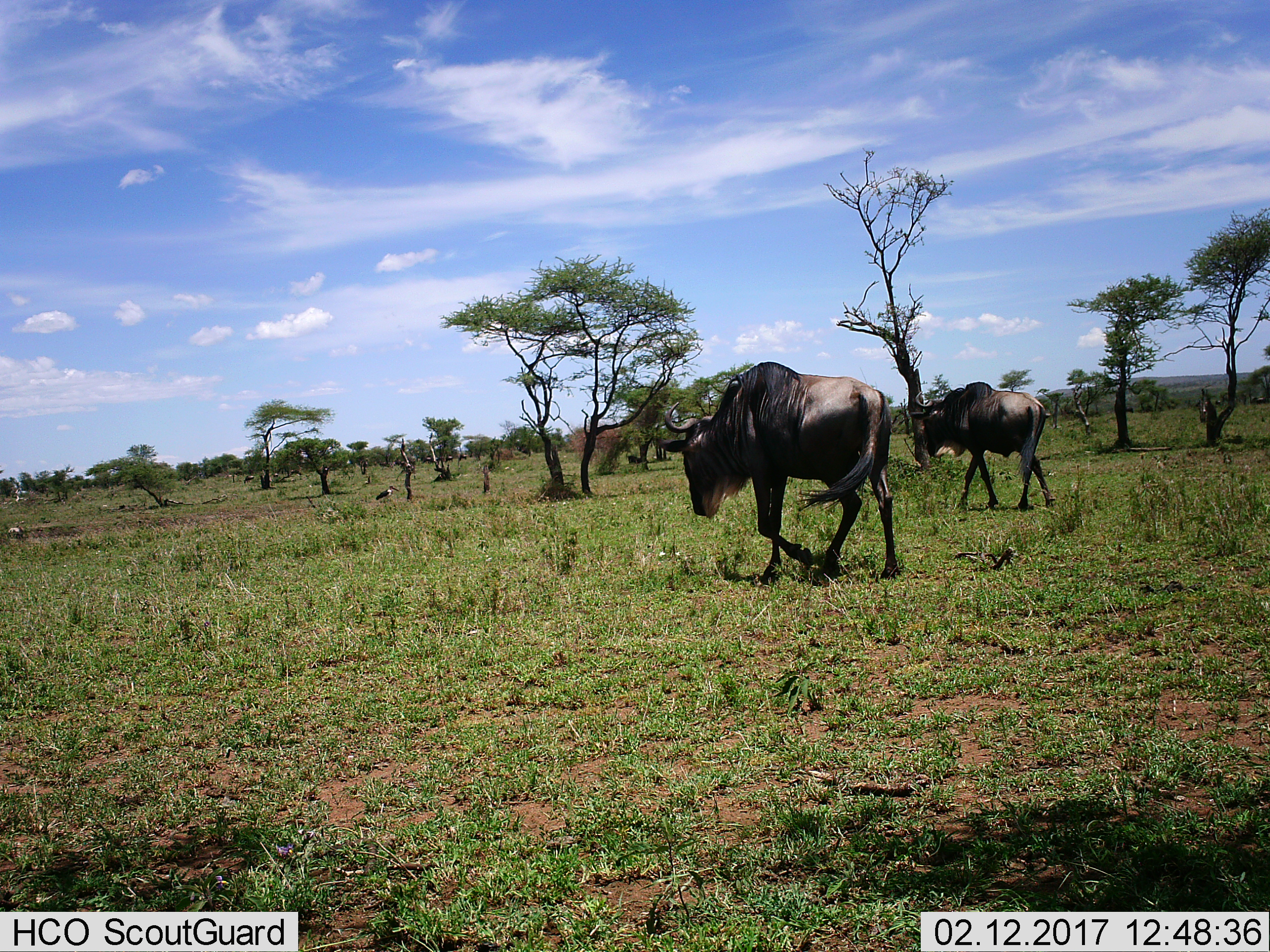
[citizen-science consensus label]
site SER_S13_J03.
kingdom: Animalia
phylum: Chordata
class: Mammalia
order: Artiodactyla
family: Bovidae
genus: Connochaetes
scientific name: Connochaetes taurinus taurinus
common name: blue wildebeest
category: wildebeestblue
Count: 2.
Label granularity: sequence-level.